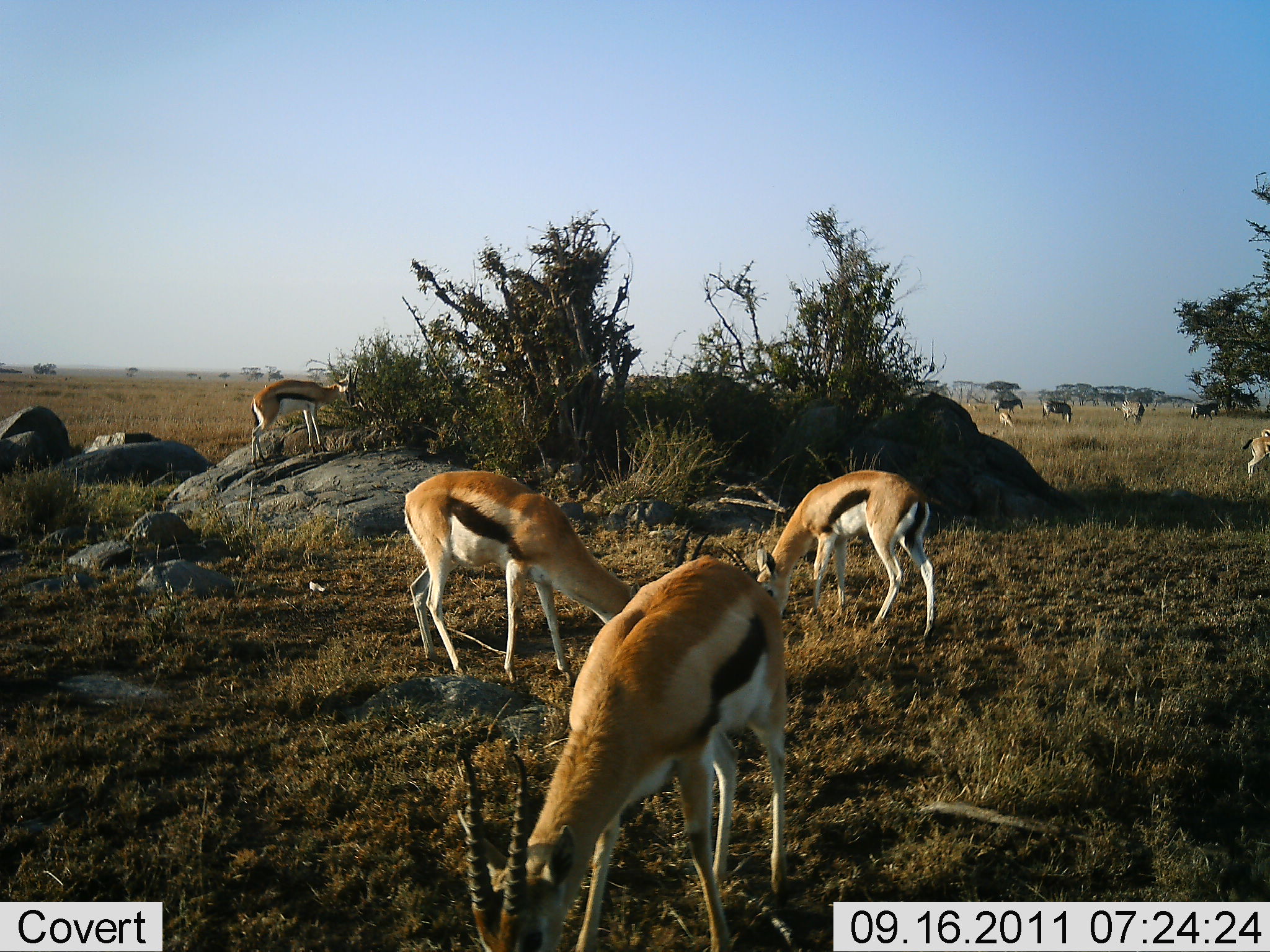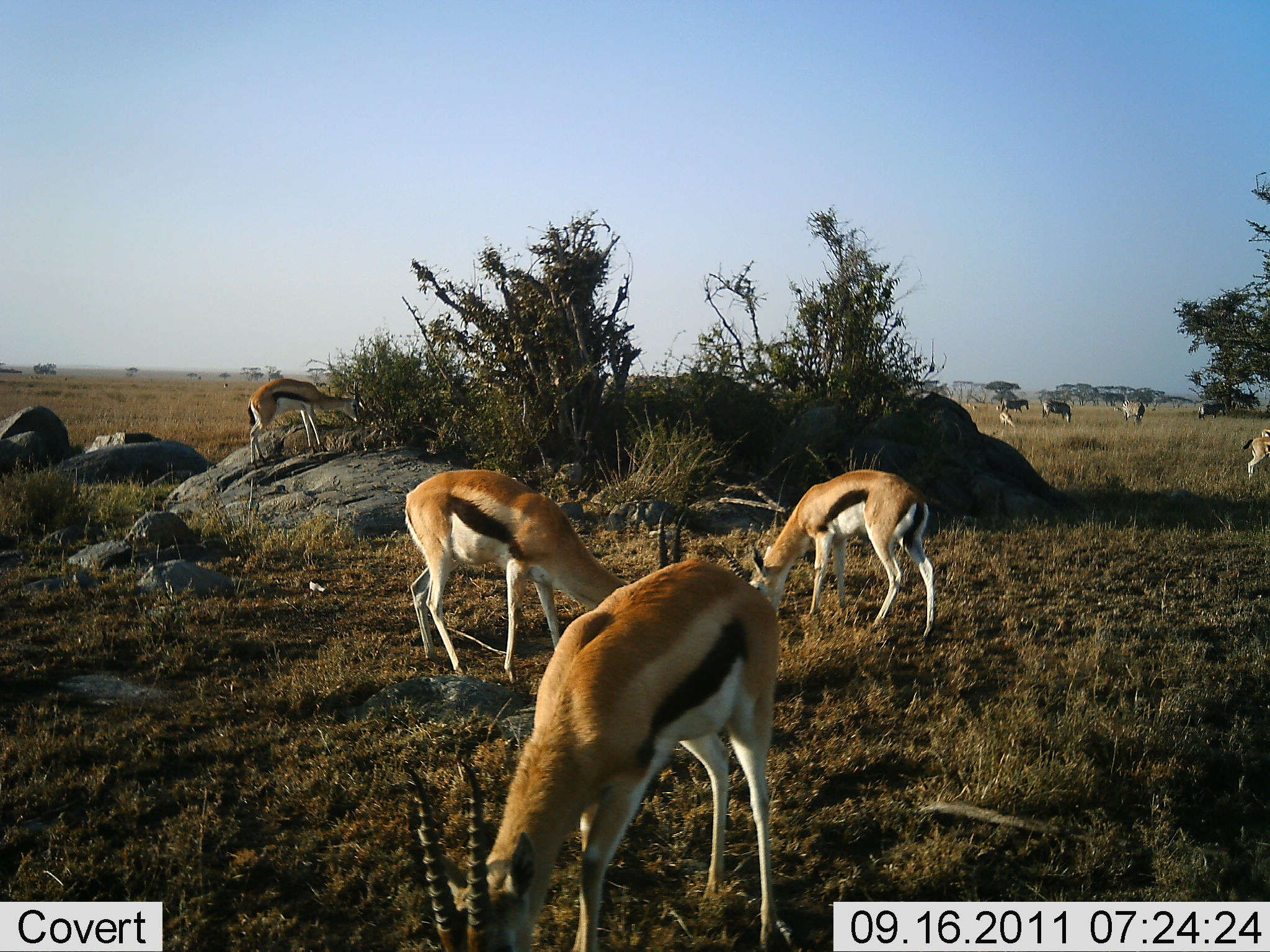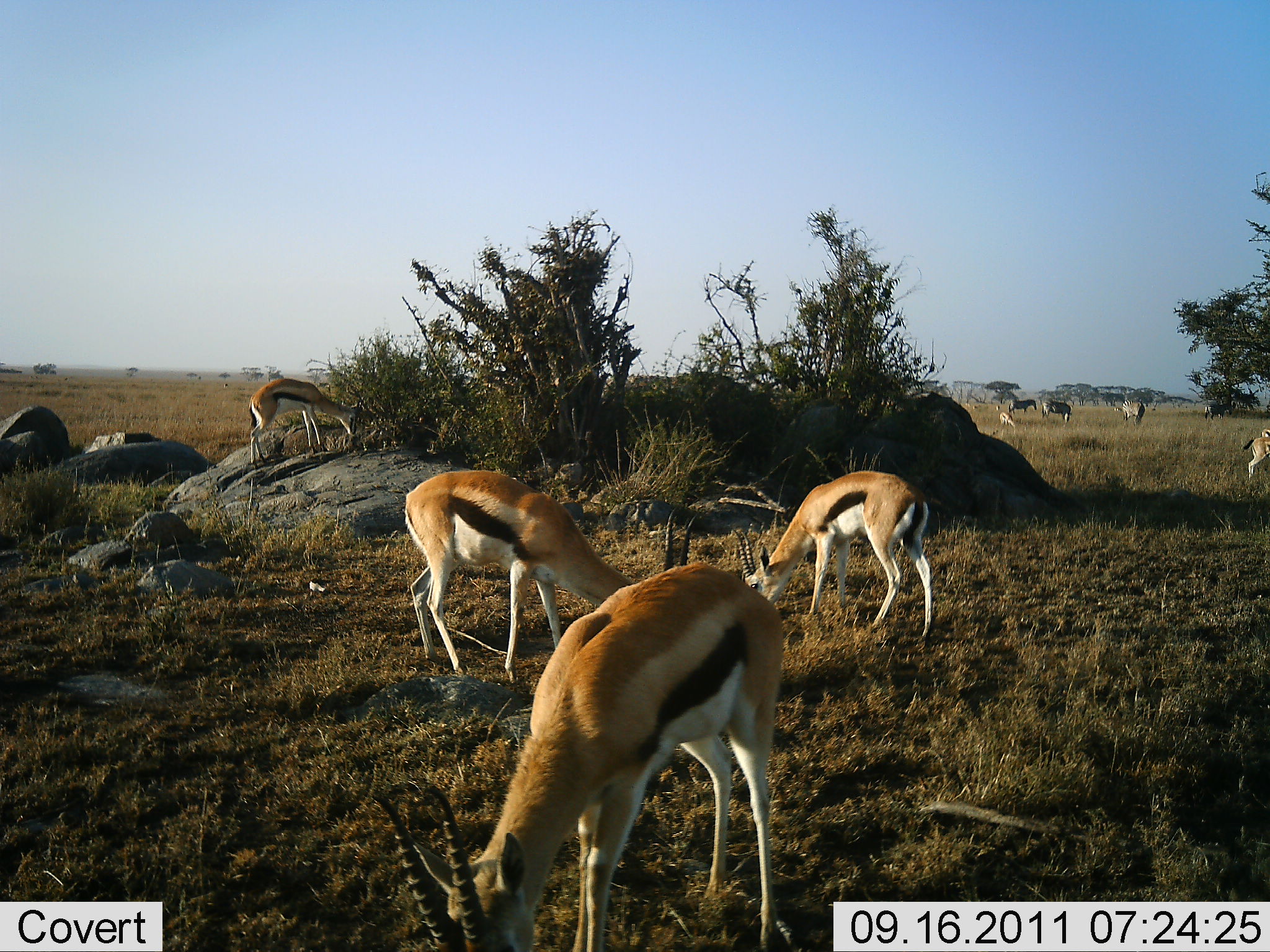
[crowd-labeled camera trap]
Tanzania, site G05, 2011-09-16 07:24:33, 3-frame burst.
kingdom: Animalia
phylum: Chordata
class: Mammalia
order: Artiodactyla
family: Bovidae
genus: Eudorcas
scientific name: Eudorcas thomsonii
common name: thomson's gazelle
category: gazellethomsons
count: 6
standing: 29%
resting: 0%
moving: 10%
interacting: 0%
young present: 5%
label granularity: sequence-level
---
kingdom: Animalia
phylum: Chordata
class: Mammalia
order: Perissodactyla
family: Equidae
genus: Equus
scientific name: Equus quagga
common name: plains zebra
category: zebra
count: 4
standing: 40%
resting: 0%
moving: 60%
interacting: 10%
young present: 0%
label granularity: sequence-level